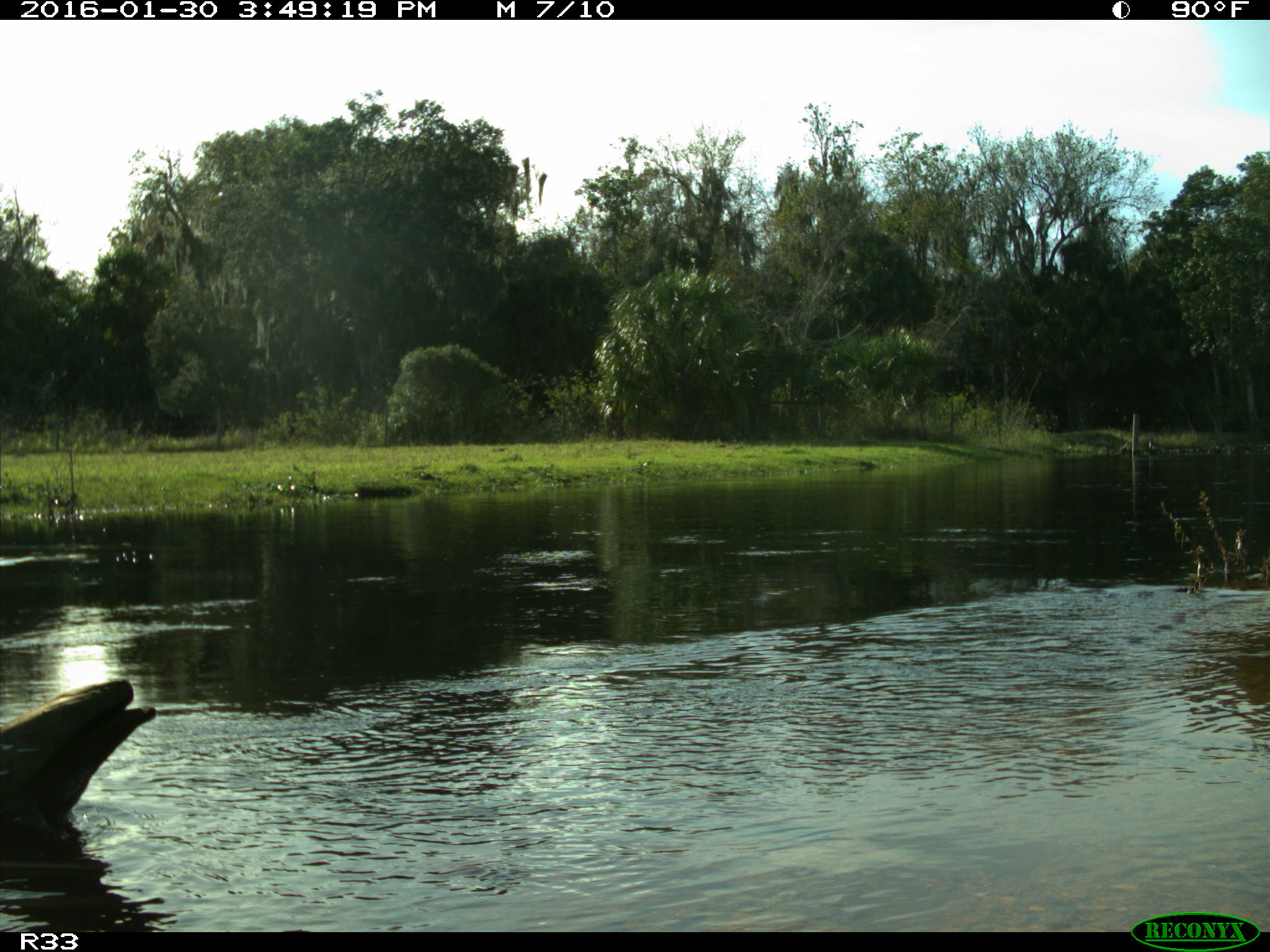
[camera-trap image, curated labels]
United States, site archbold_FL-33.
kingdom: Animalia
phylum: Chordata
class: Aves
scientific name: Aves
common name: birds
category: unidentified bird